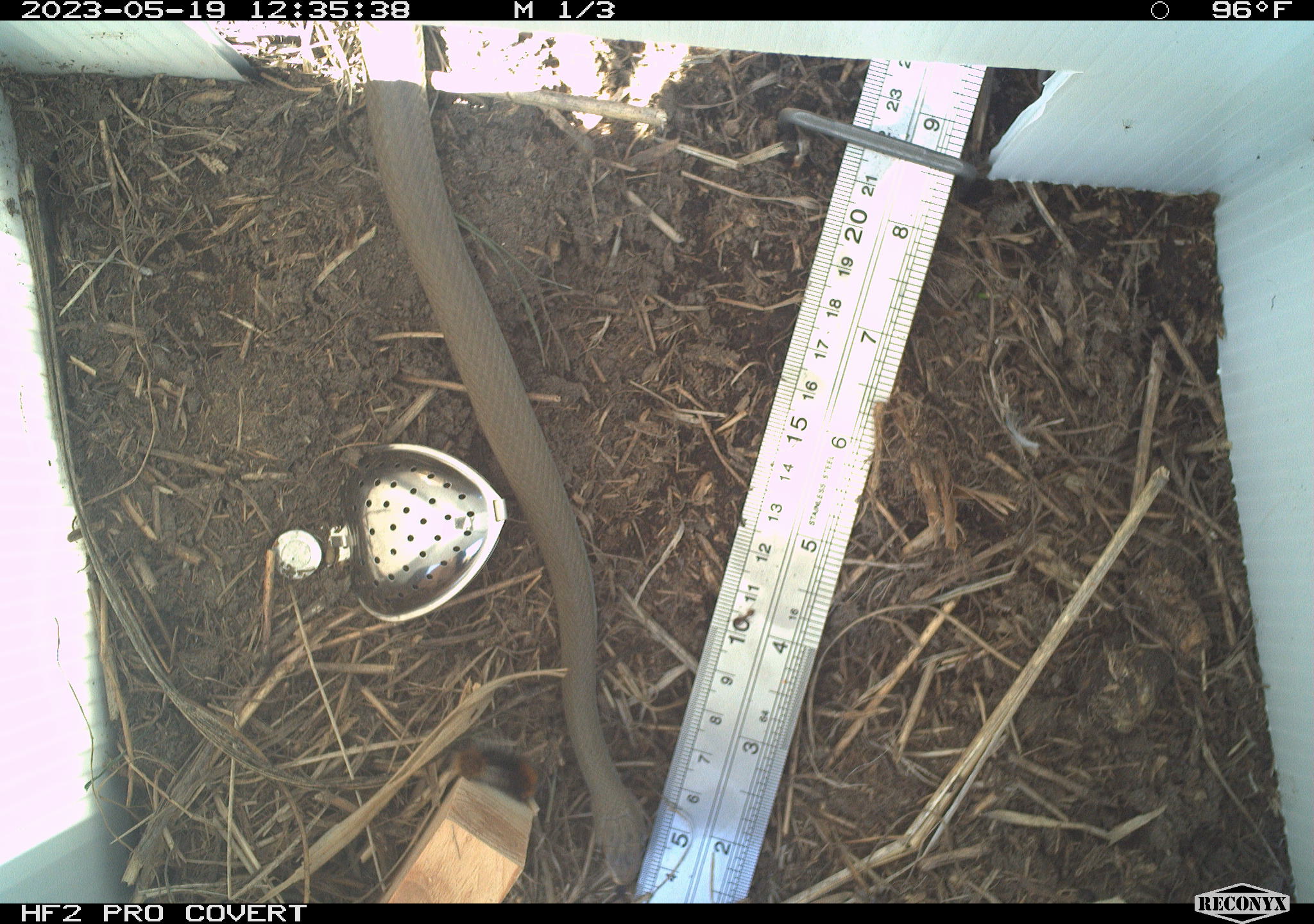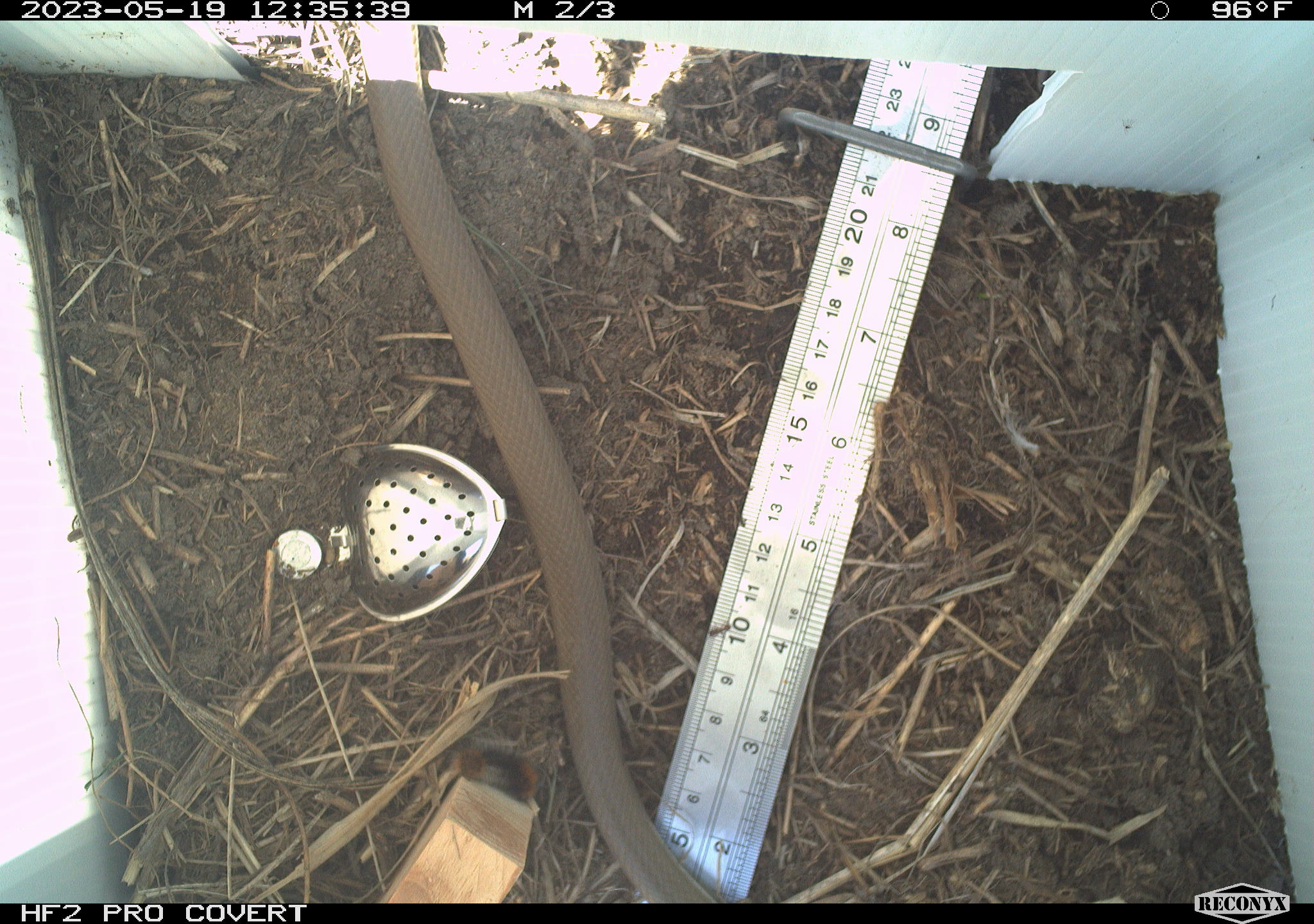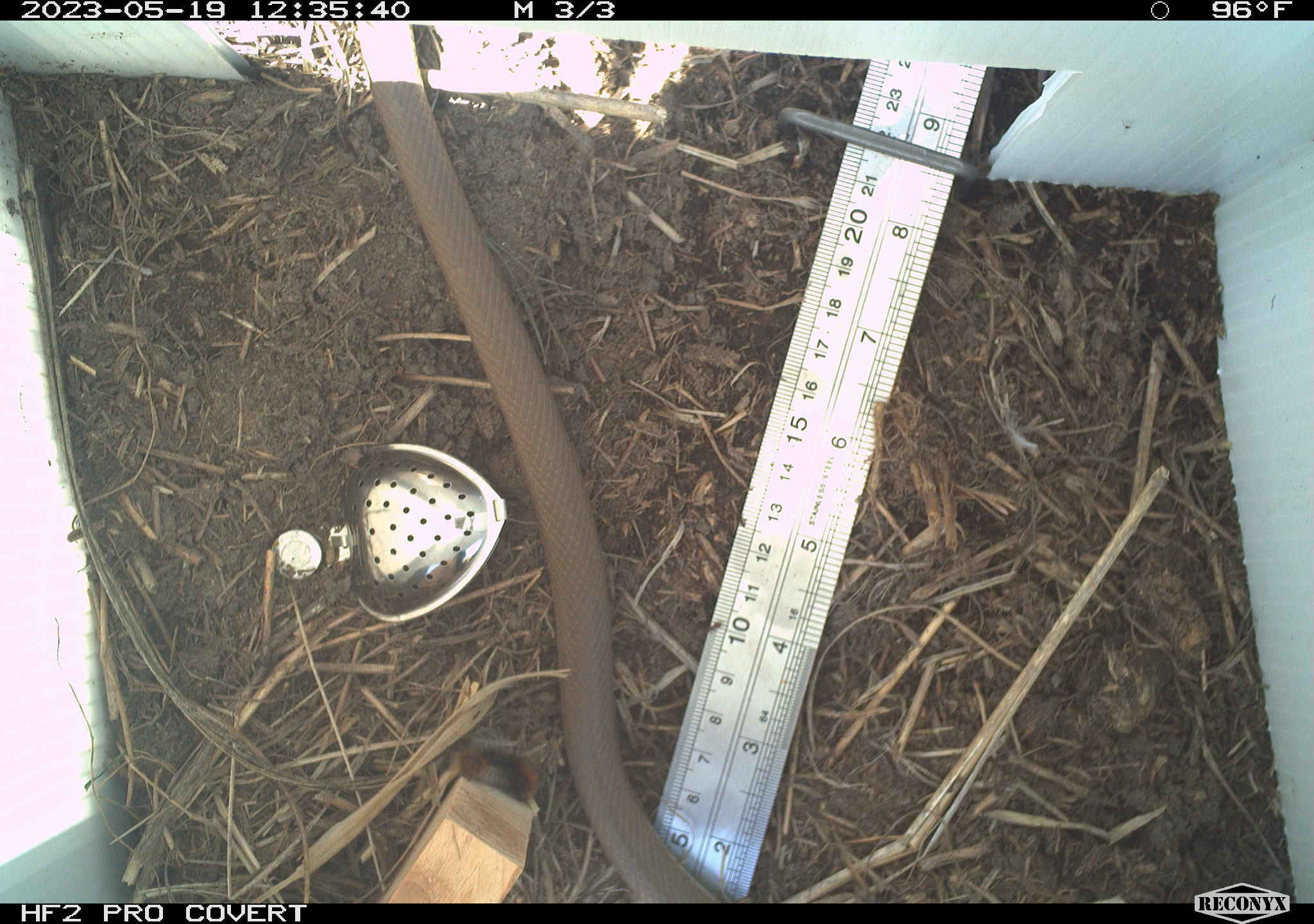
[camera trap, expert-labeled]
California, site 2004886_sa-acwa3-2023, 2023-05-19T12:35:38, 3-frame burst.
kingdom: Animalia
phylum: Chordata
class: Reptilia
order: Squamata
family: Colubridae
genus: Coluber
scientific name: Coluber constrictor mormon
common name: western yellow-bellied racer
Western yellow-bellied racer (Coluber constrictor mormon).